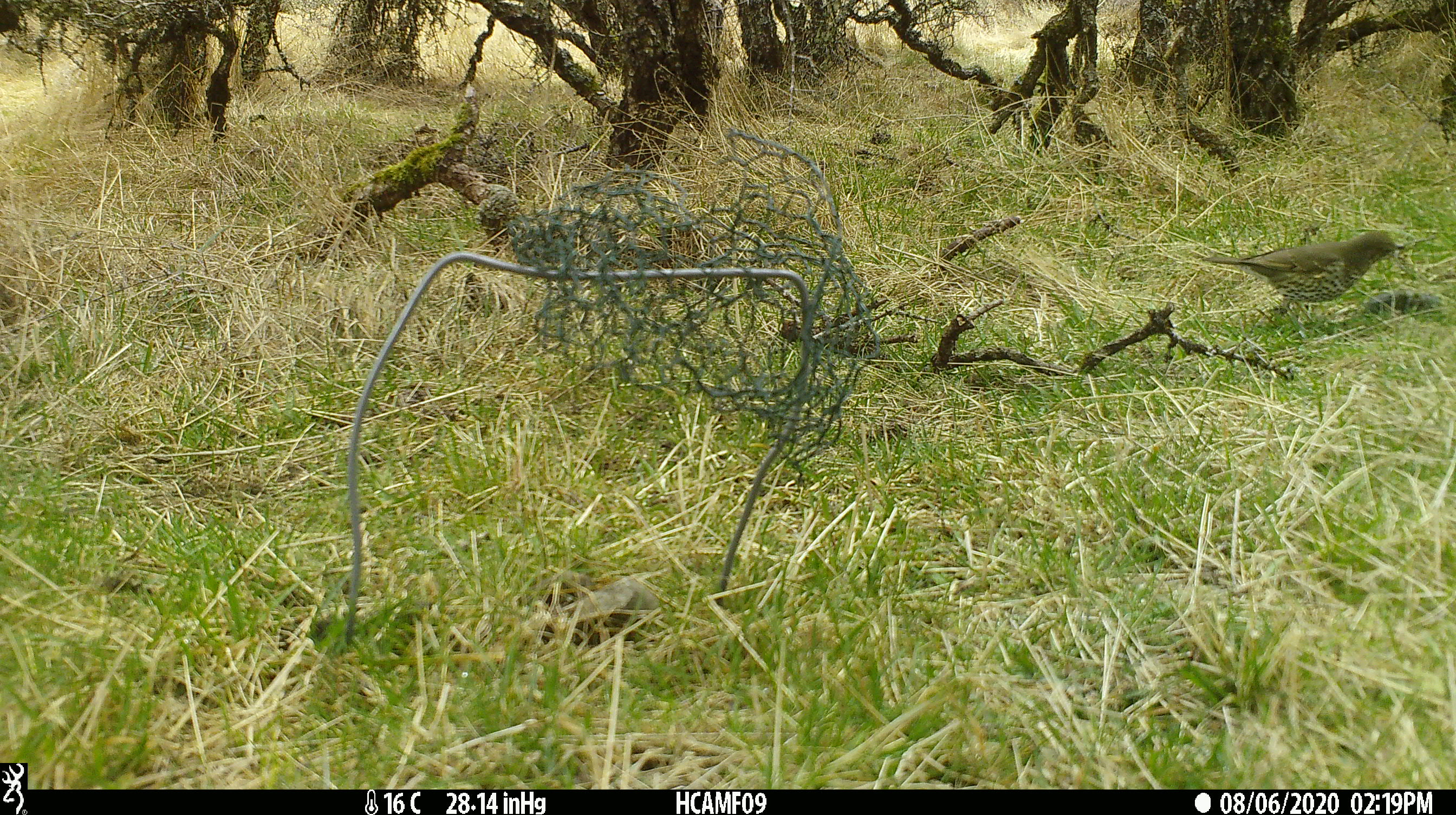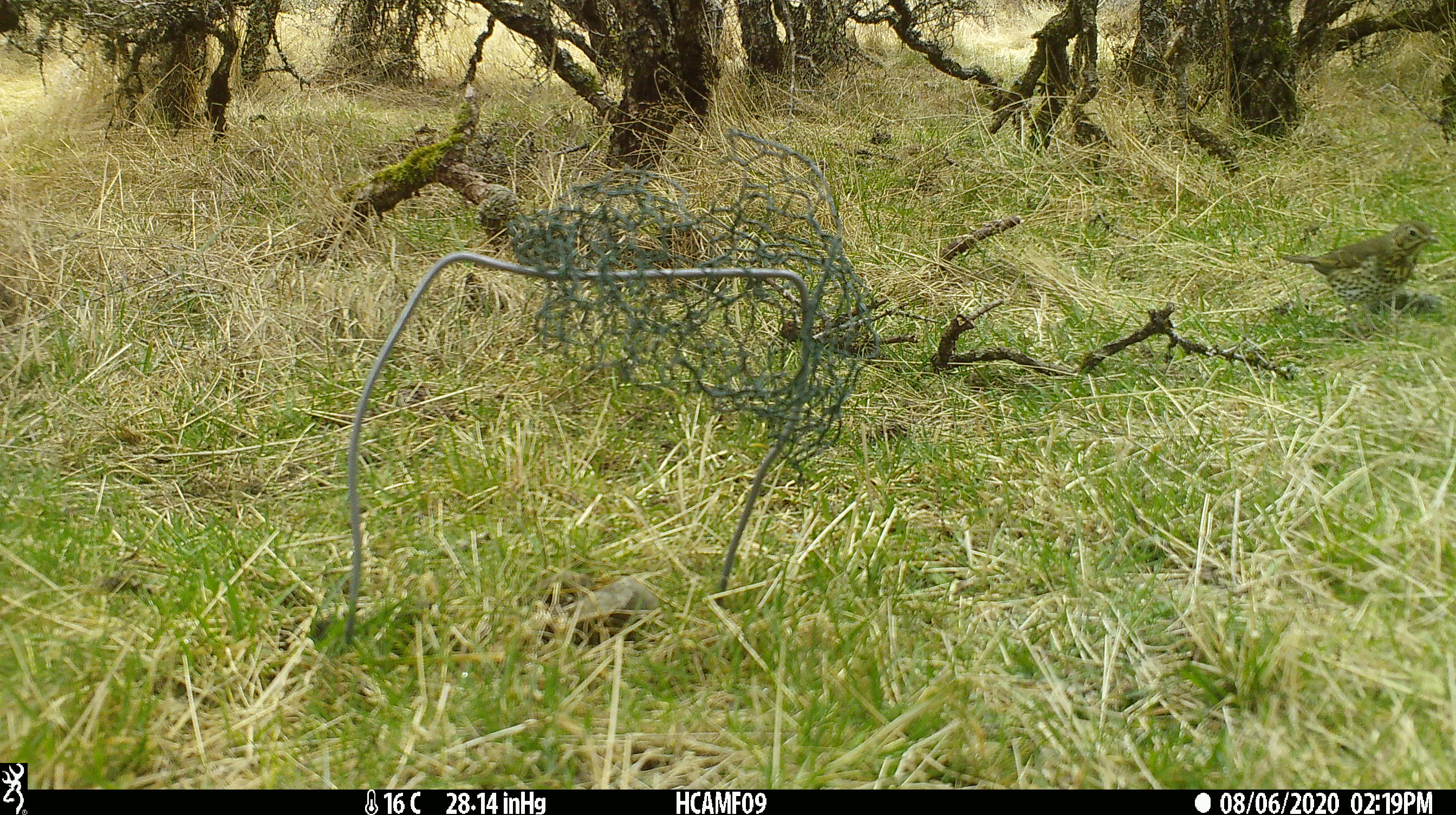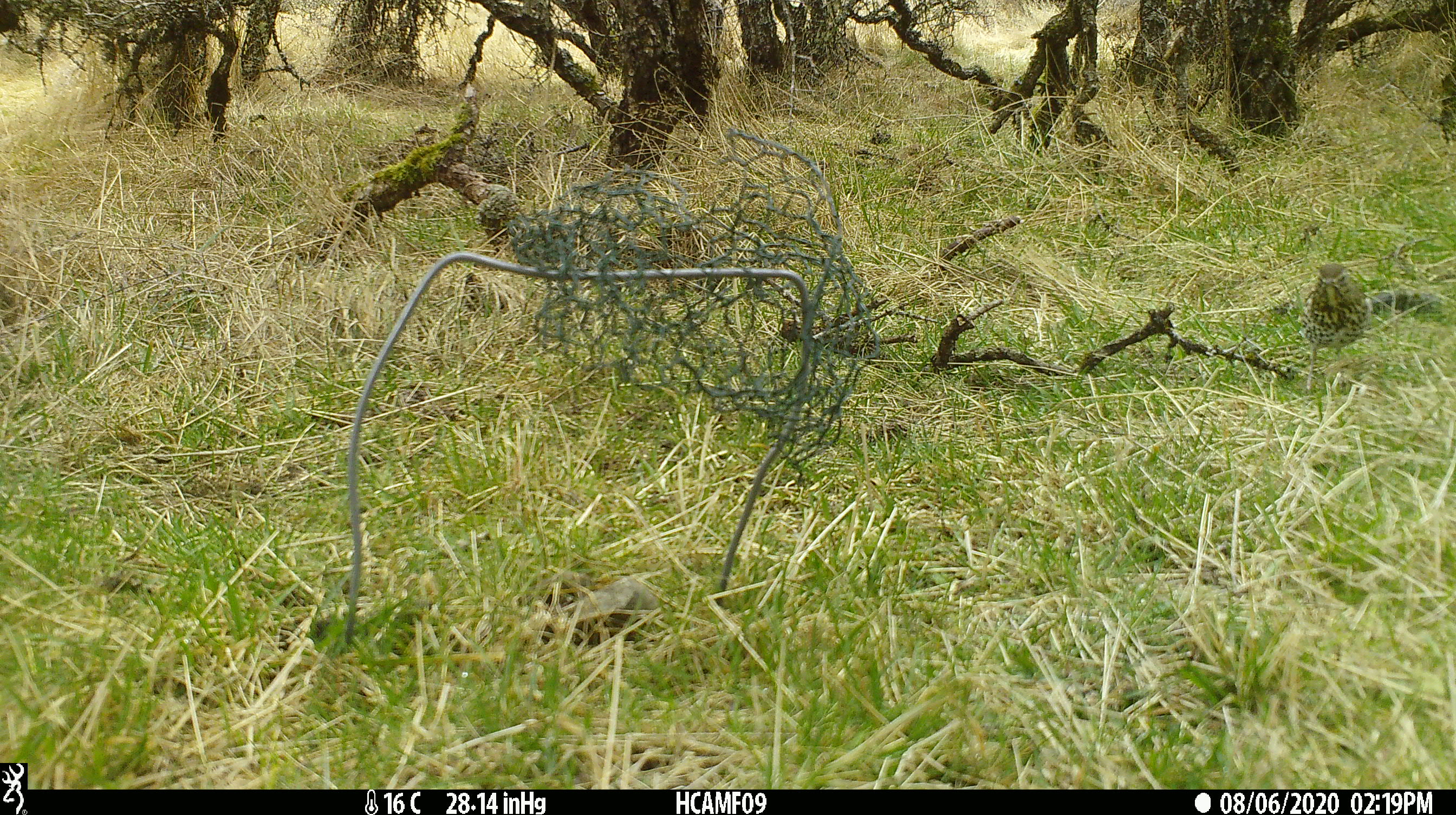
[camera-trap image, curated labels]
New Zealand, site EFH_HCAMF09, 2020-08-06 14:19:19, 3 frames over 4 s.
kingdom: Animalia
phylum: Chordata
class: Aves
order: Passeriformes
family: Turdidae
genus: Turdus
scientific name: Turdus philomelos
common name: song thrush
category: thrush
Thrush (song thrush) (Turdus philomelos).